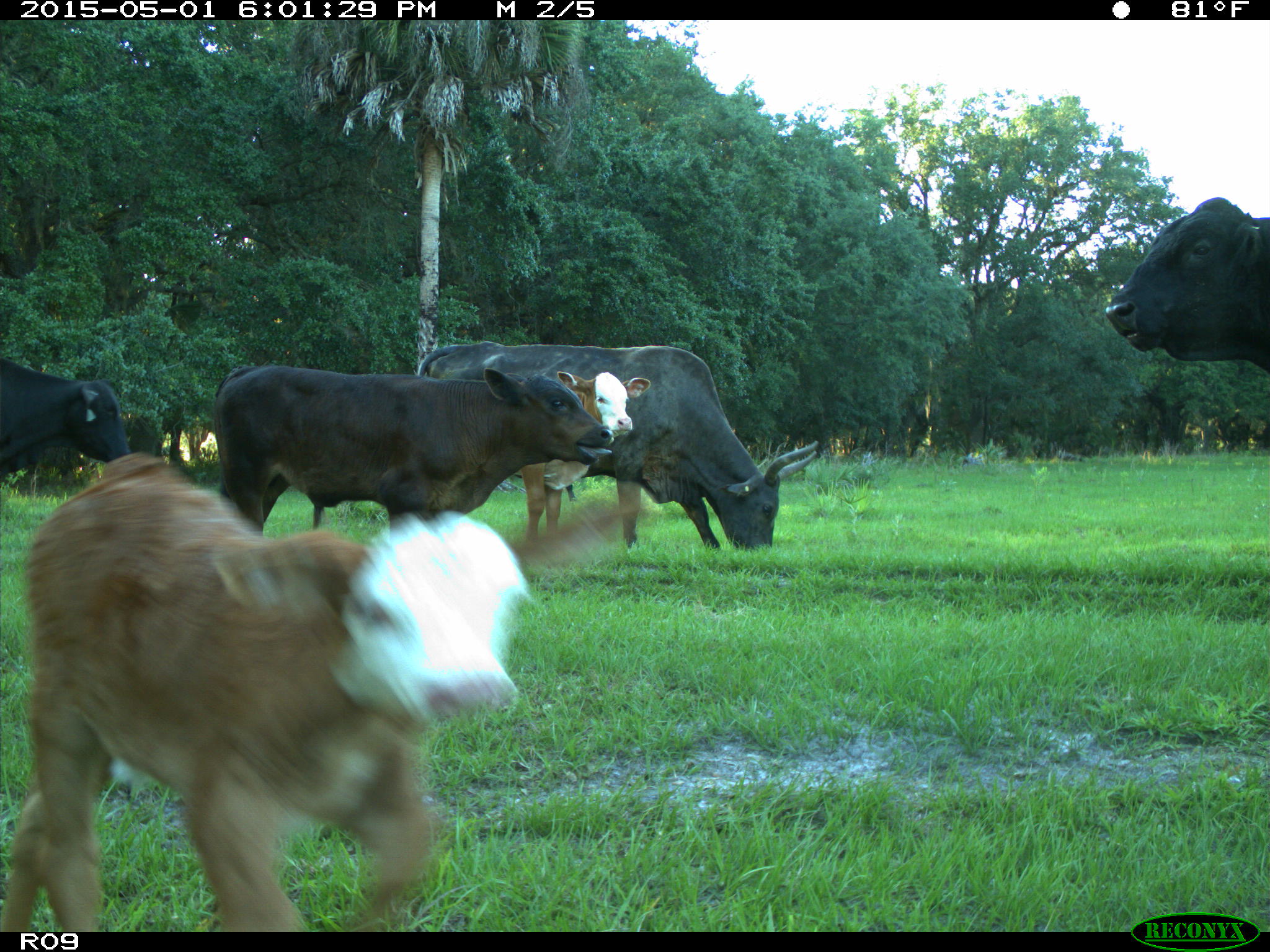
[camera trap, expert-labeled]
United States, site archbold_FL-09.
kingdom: Animalia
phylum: Chordata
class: Mammalia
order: Artiodactyla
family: Bovidae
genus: Bos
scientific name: Bos taurus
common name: domestic cow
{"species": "Bos taurus (domestic cow)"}